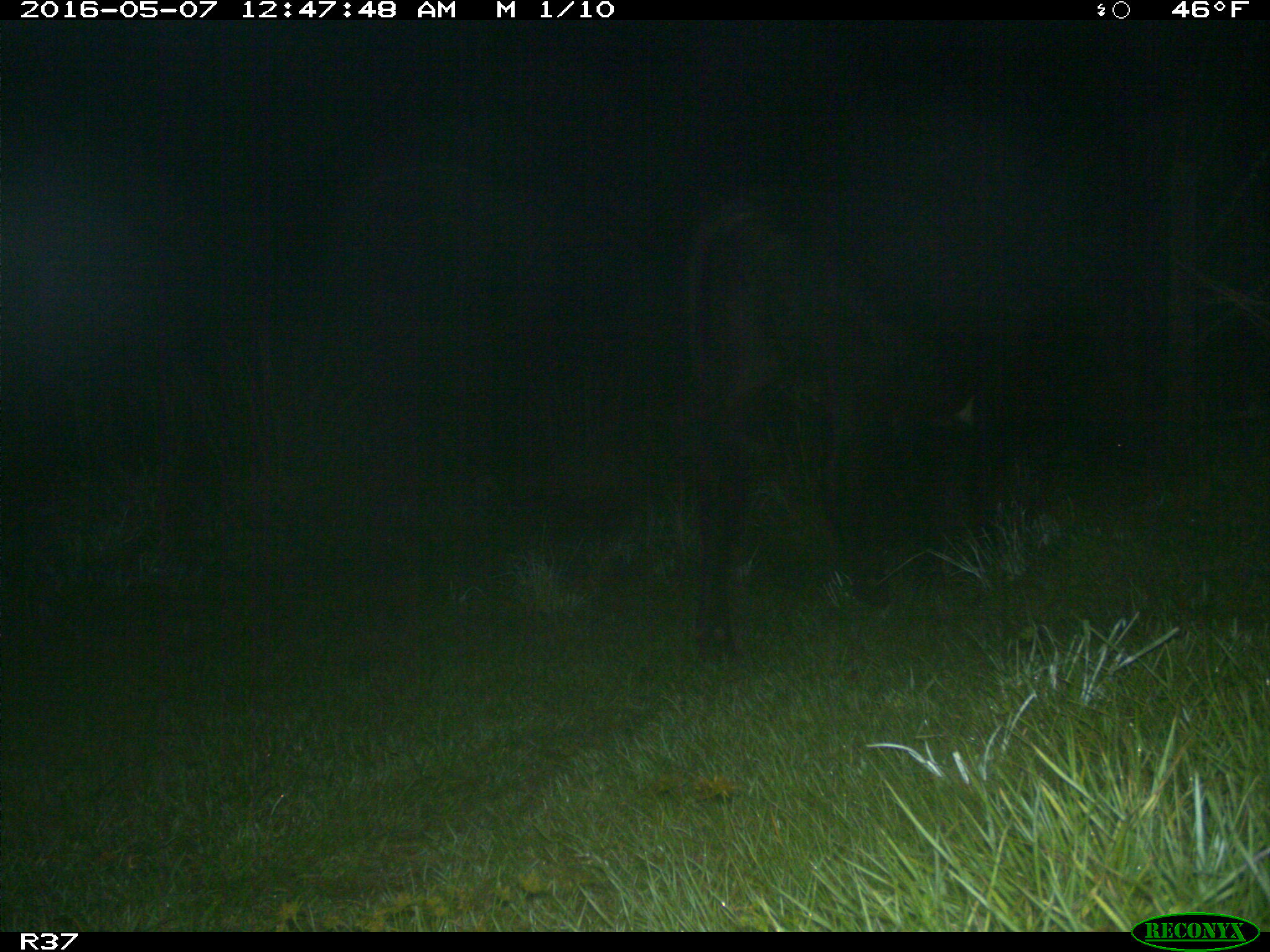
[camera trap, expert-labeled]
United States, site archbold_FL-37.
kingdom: Animalia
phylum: Chordata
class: Mammalia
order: Artiodactyla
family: Bovidae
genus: Bos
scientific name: Bos taurus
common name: domestic cow